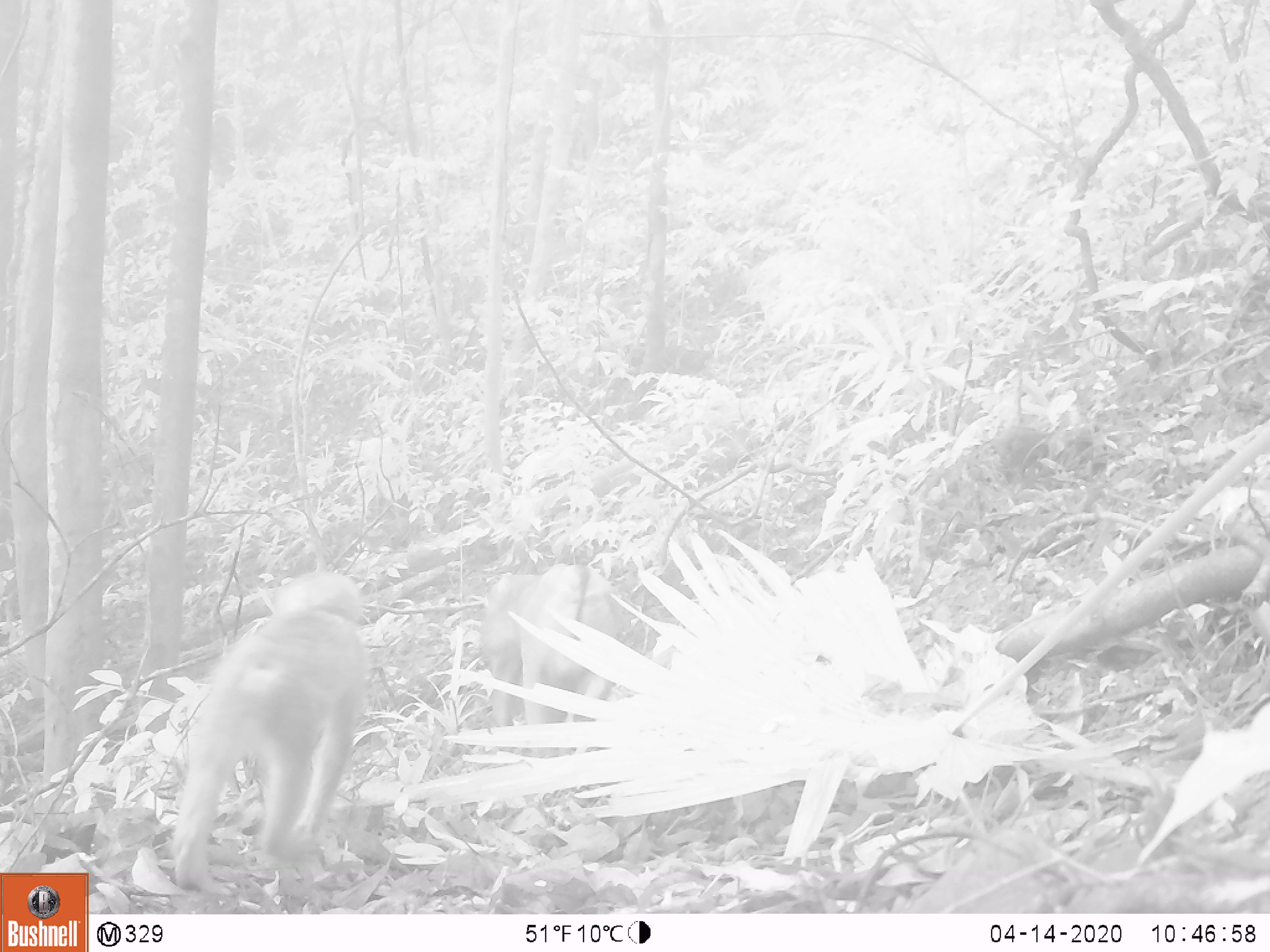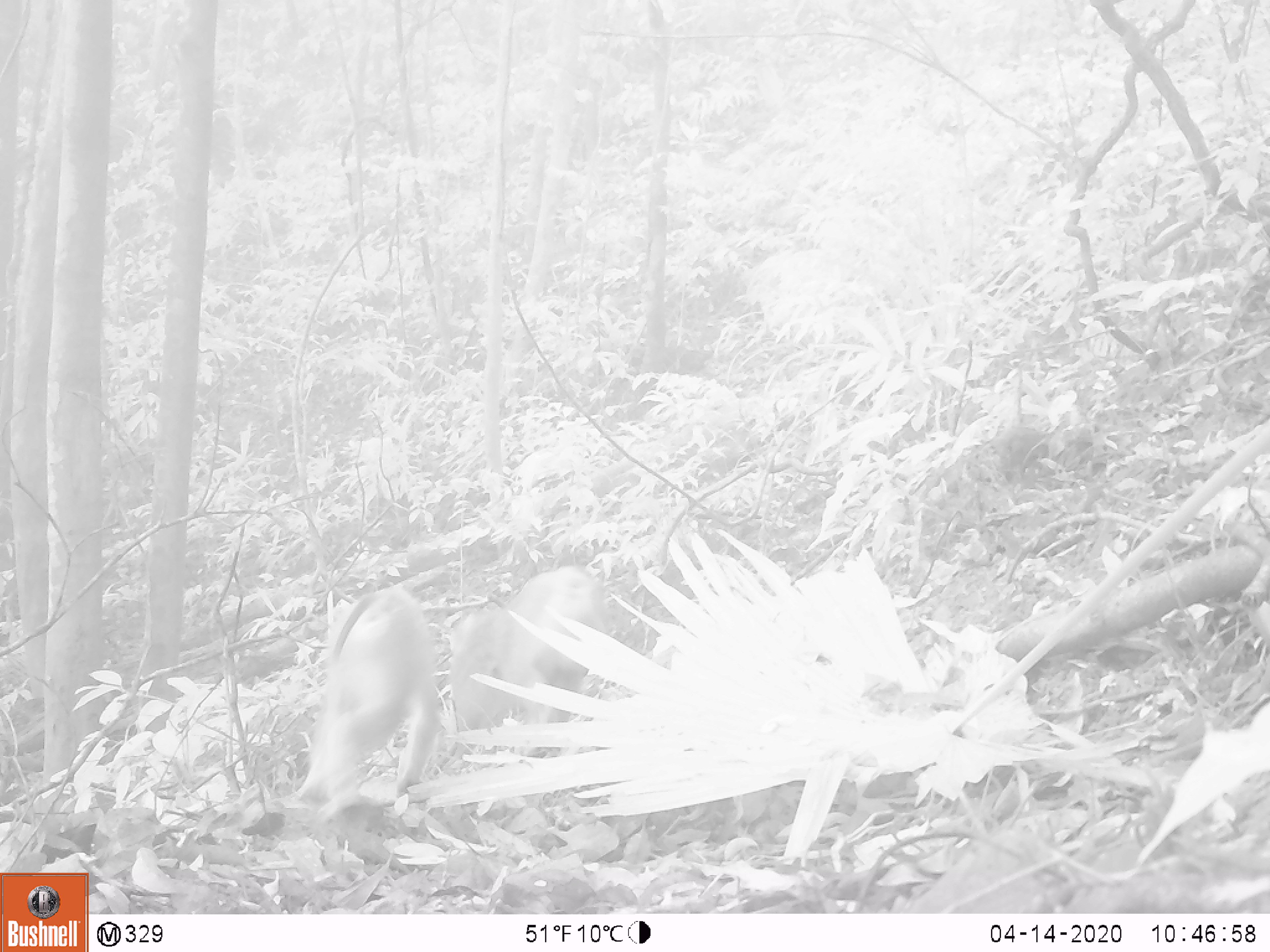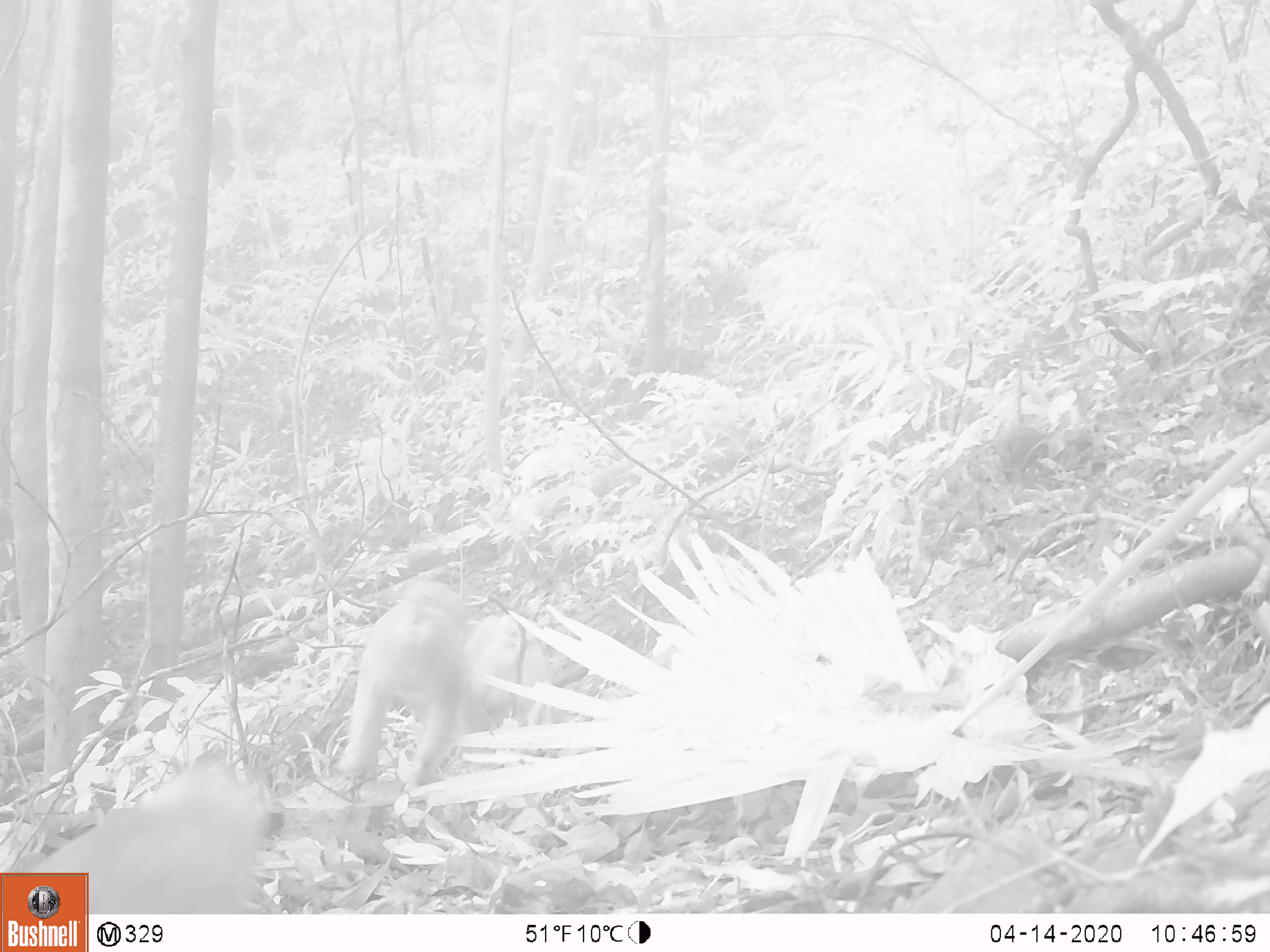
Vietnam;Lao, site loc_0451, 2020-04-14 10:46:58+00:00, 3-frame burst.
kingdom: Animalia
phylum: Chordata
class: Mammalia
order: Primates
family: Cercopithecidae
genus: Macaca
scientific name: Macaca nemestrina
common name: pig-tailed macaque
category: pig tailed macaque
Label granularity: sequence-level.